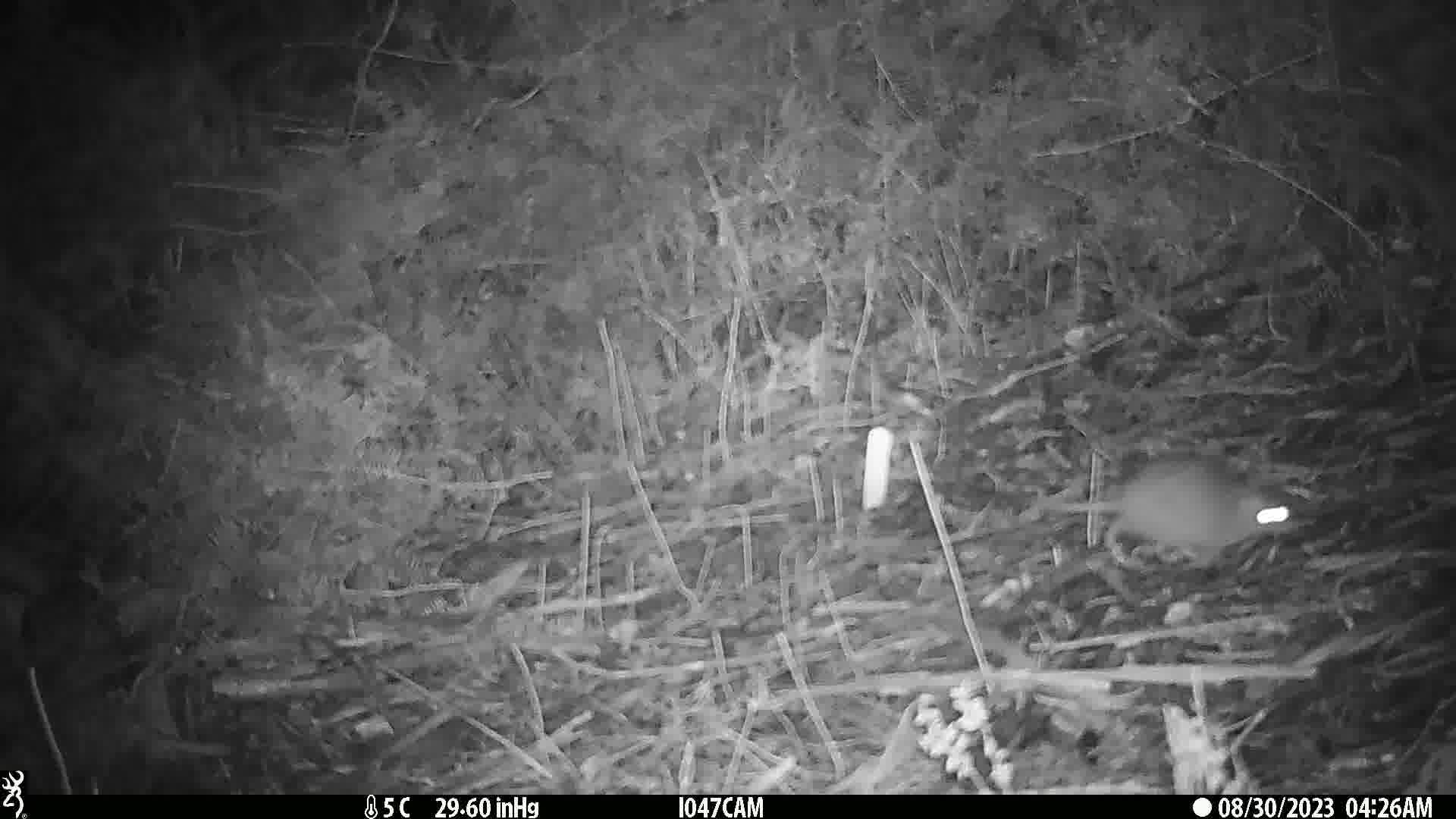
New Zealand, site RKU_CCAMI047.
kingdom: Animalia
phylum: Chordata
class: Mammalia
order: Rodentia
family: Muridae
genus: Rattus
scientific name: Rattus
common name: rat